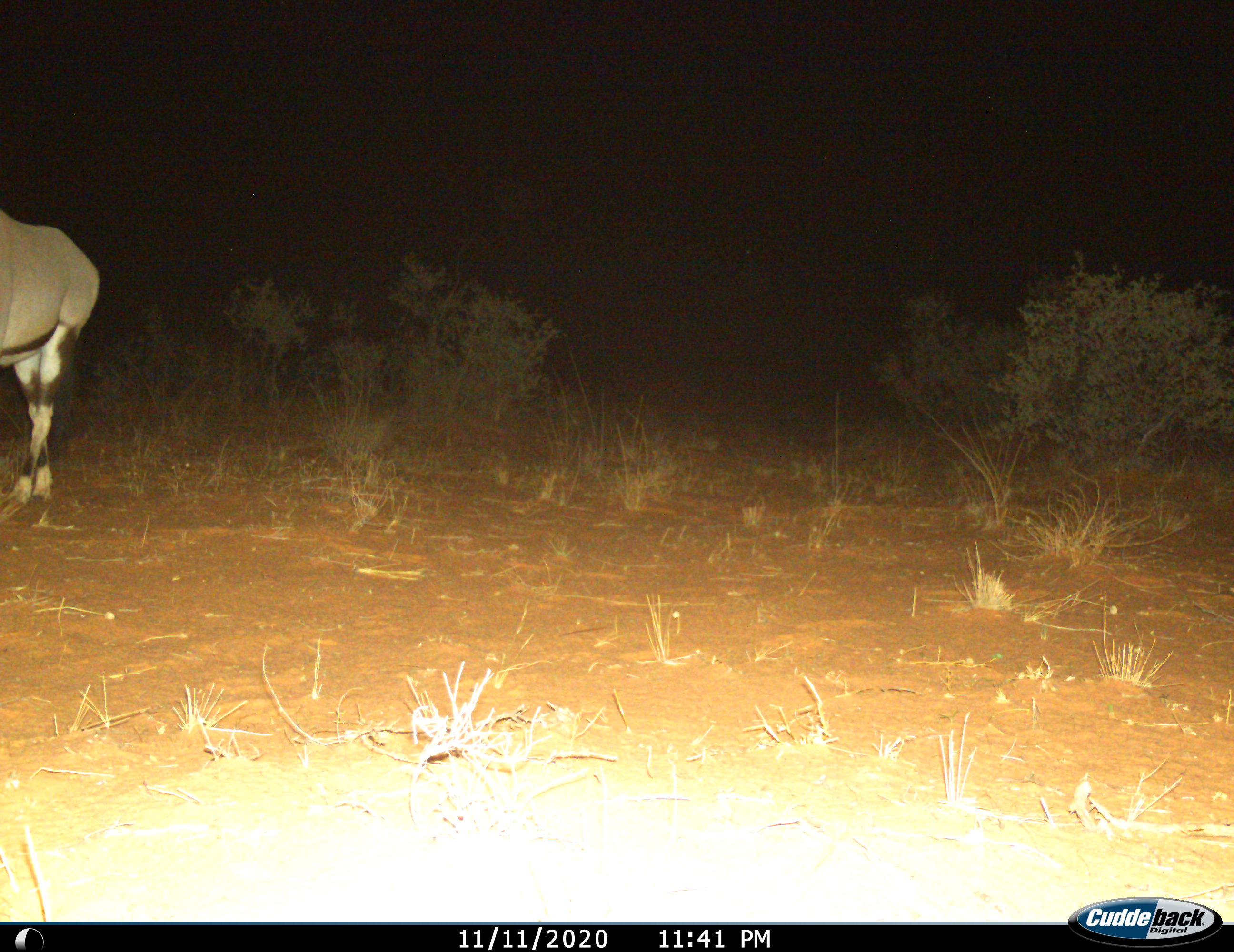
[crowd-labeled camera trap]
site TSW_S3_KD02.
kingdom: Animalia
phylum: Chordata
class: Mammalia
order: Artiodactyla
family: Bovidae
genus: Oryx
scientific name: Oryx gazella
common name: gemsbok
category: oryx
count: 1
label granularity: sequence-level